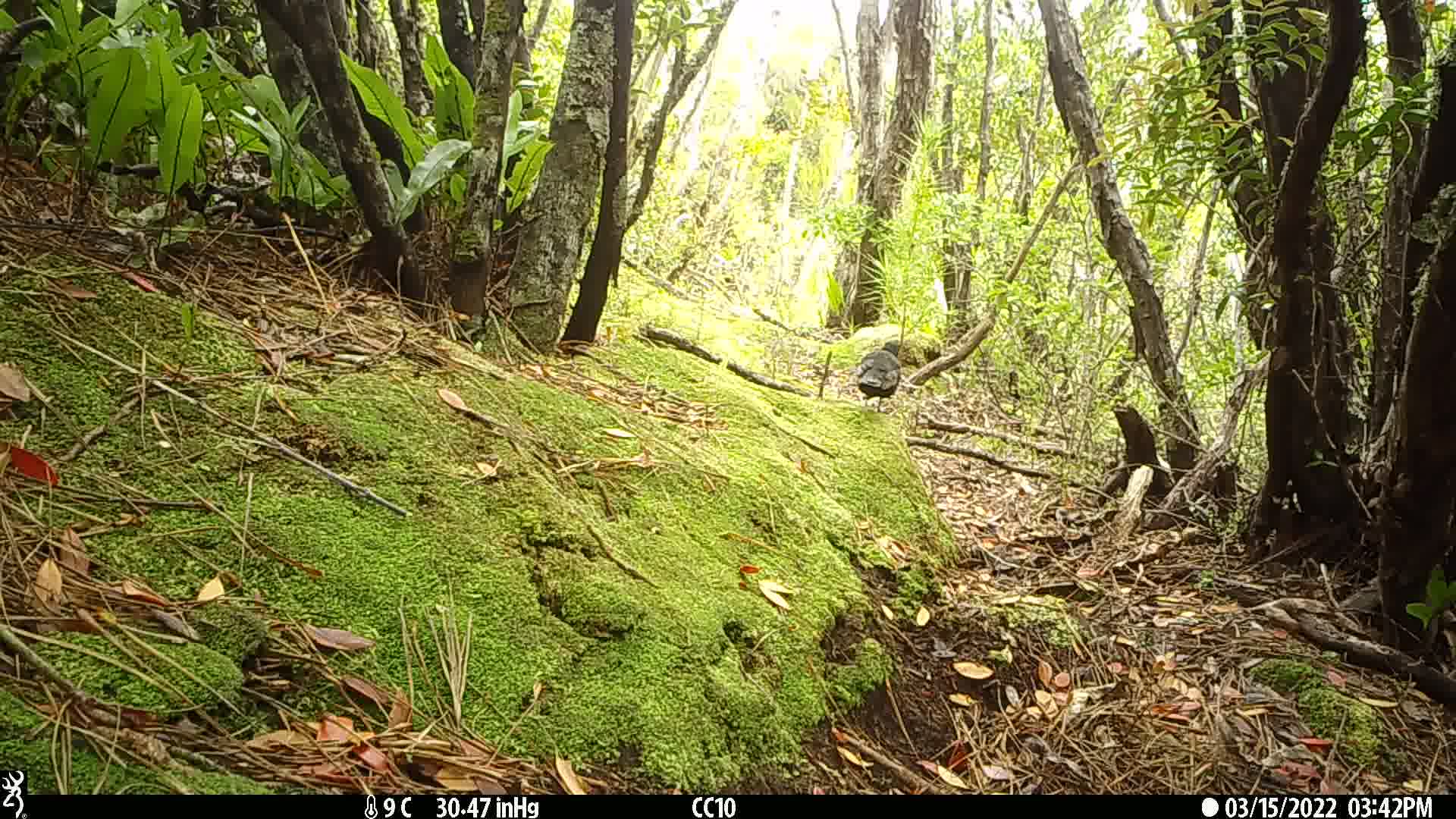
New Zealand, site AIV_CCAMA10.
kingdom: Animalia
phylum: Chordata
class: Aves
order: Passeriformes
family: Turdidae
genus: Turdus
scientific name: Turdus merula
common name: eurasian blackbird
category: blackbird